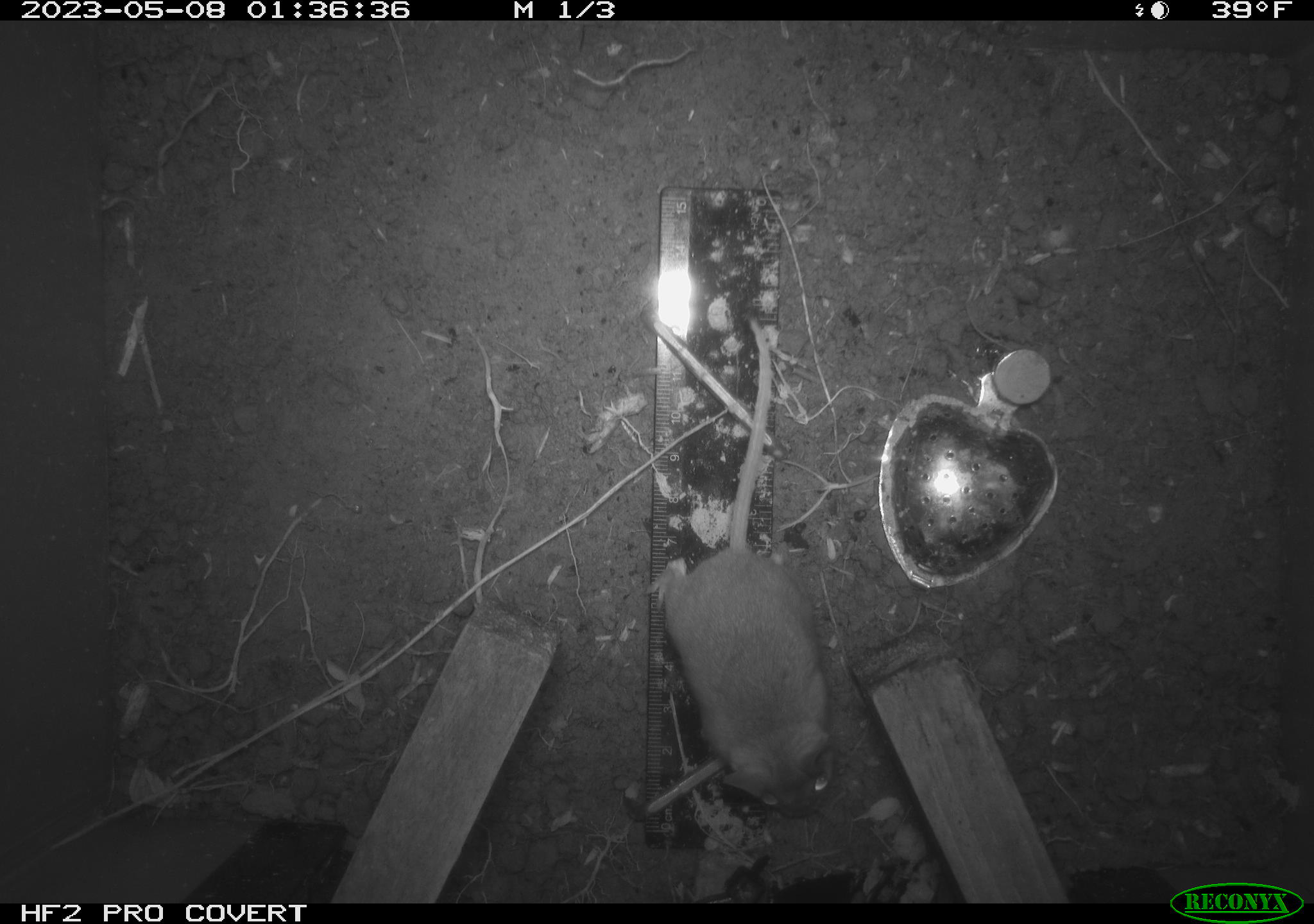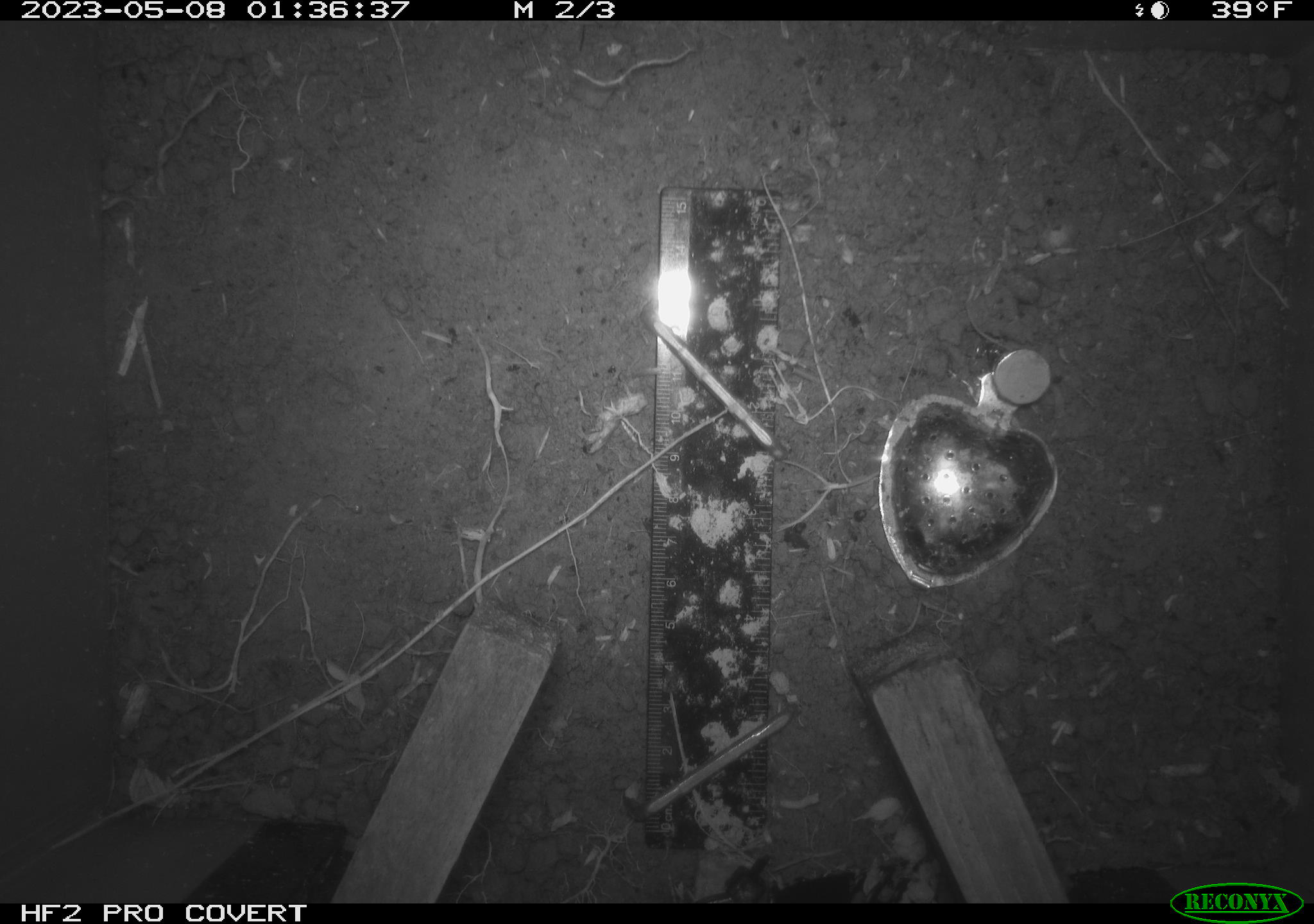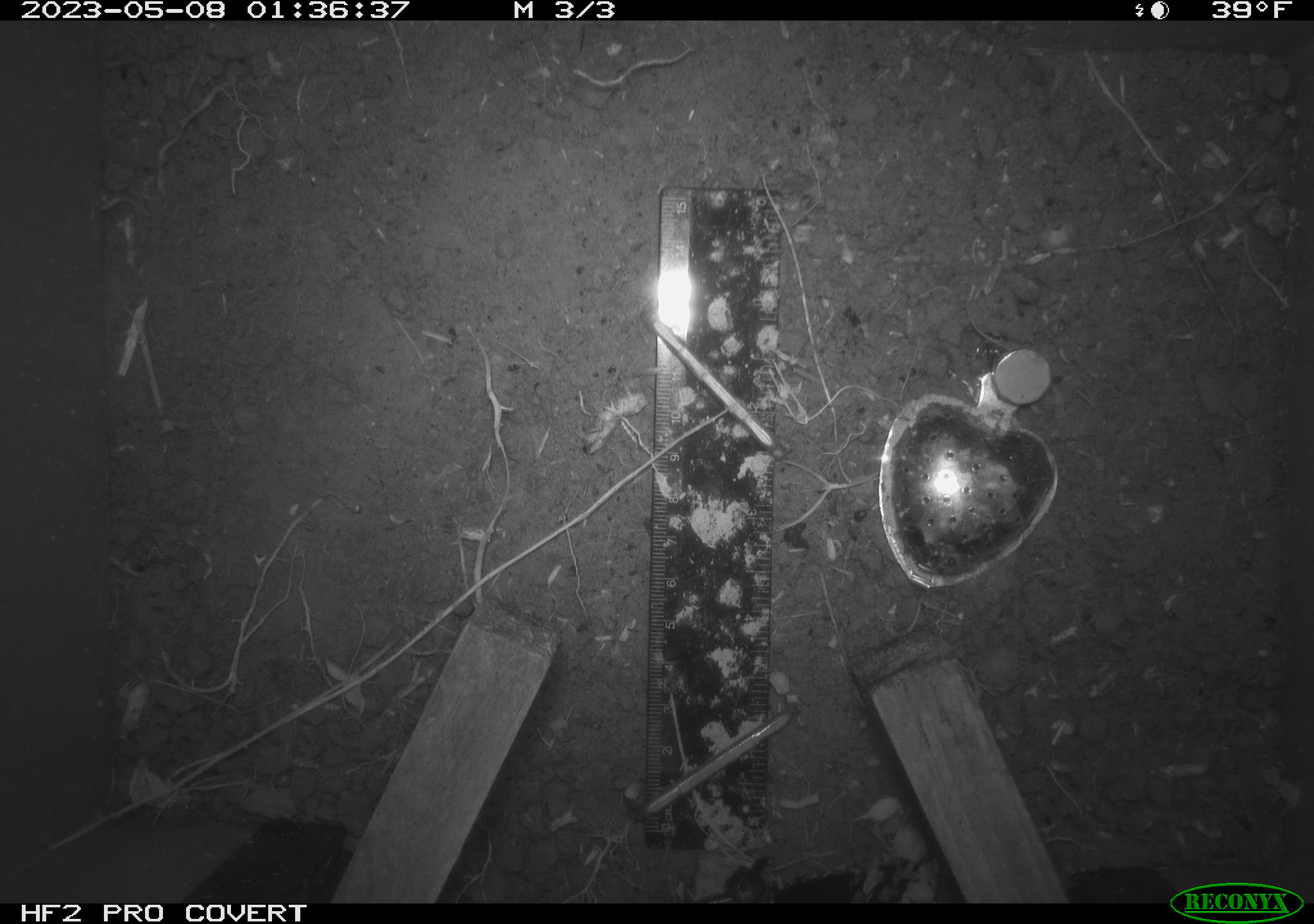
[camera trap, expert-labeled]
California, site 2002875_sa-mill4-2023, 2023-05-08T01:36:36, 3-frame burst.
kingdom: Animalia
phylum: Chordata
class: Mammalia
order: Rodentia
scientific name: Rodentia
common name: mouse species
Mouse species (Rodentia).